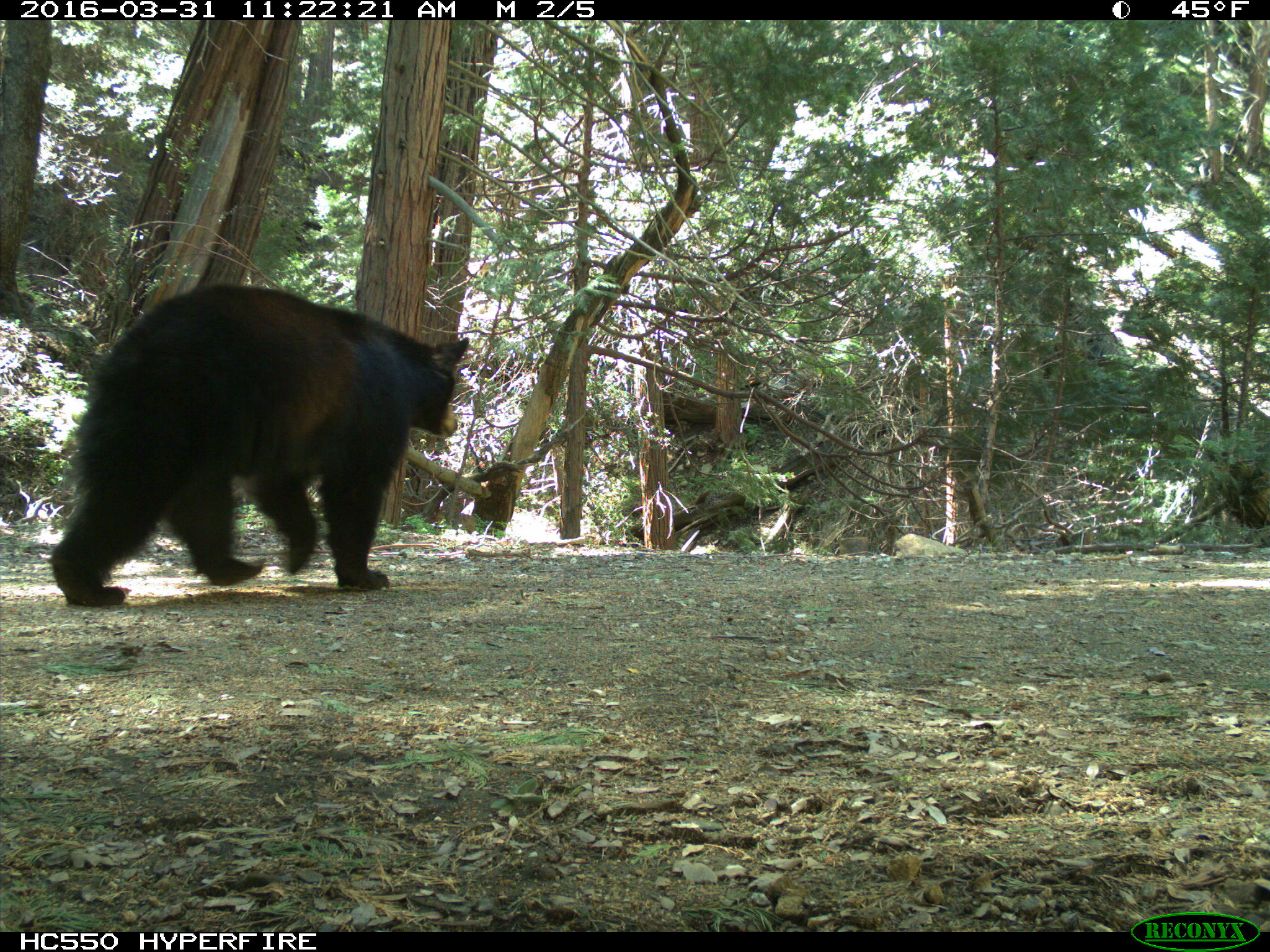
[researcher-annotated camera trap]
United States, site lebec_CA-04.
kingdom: Animalia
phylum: Chordata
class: Mammalia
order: Carnivora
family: Ursidae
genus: Ursus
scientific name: Ursus americanus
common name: american black bear